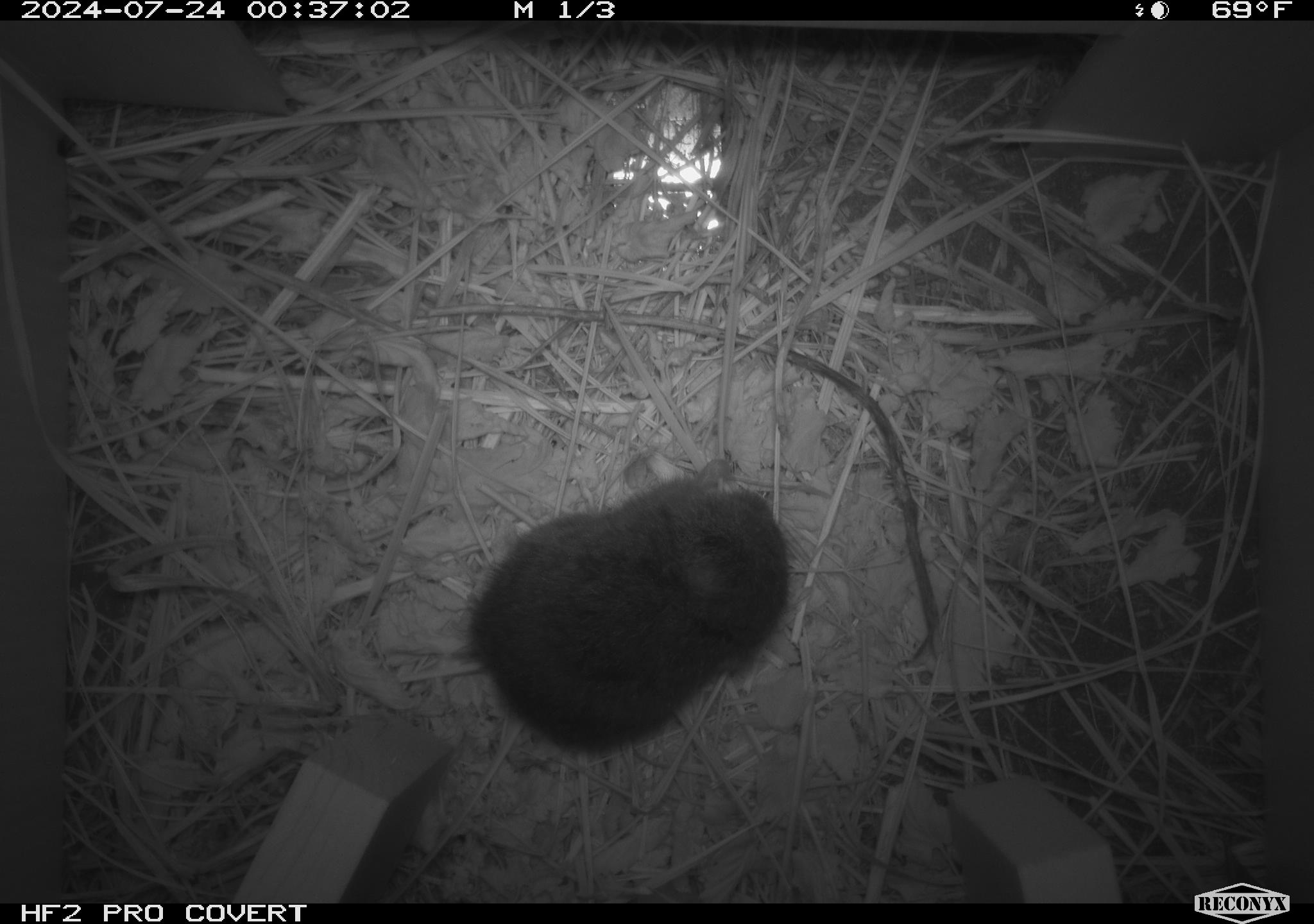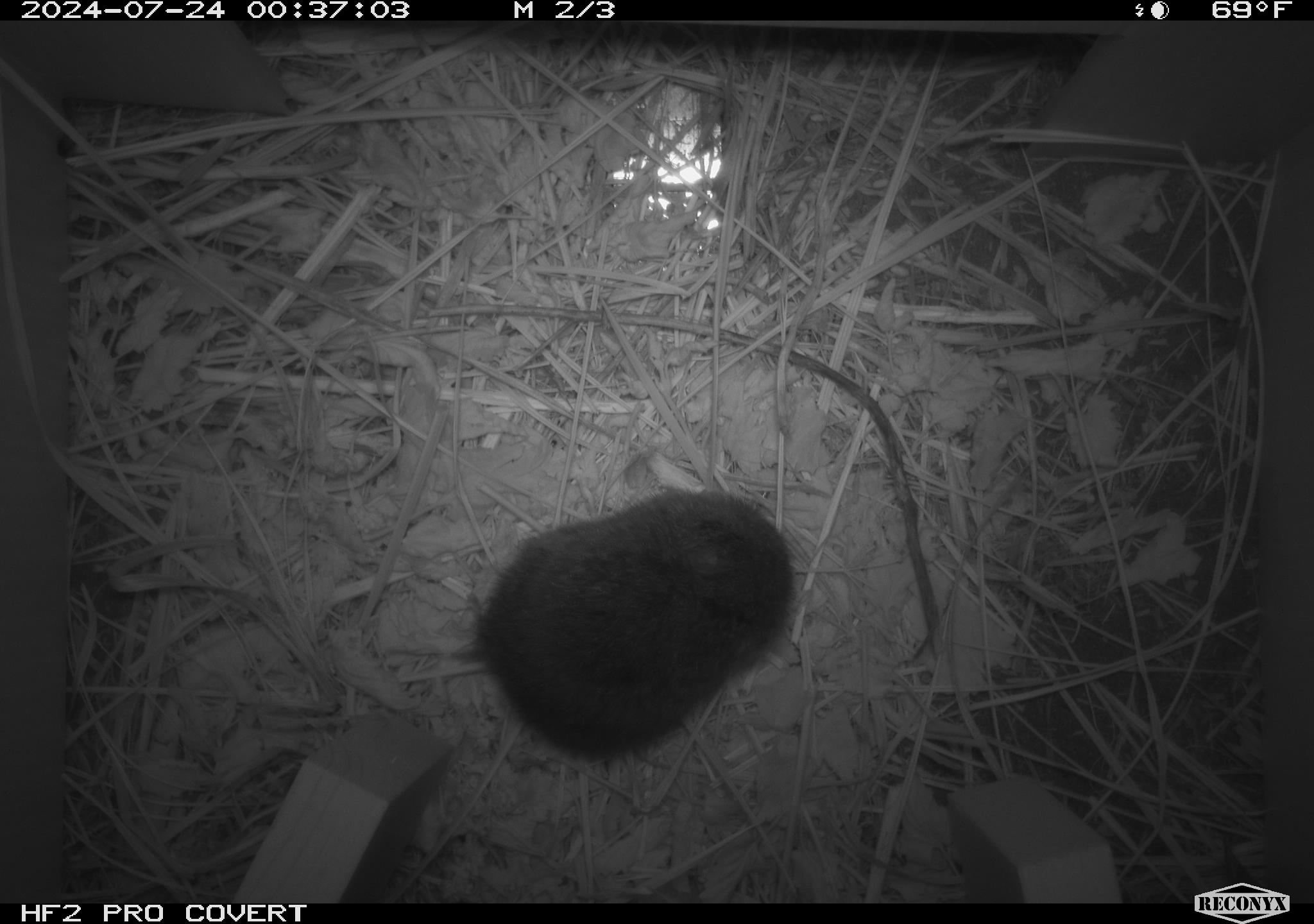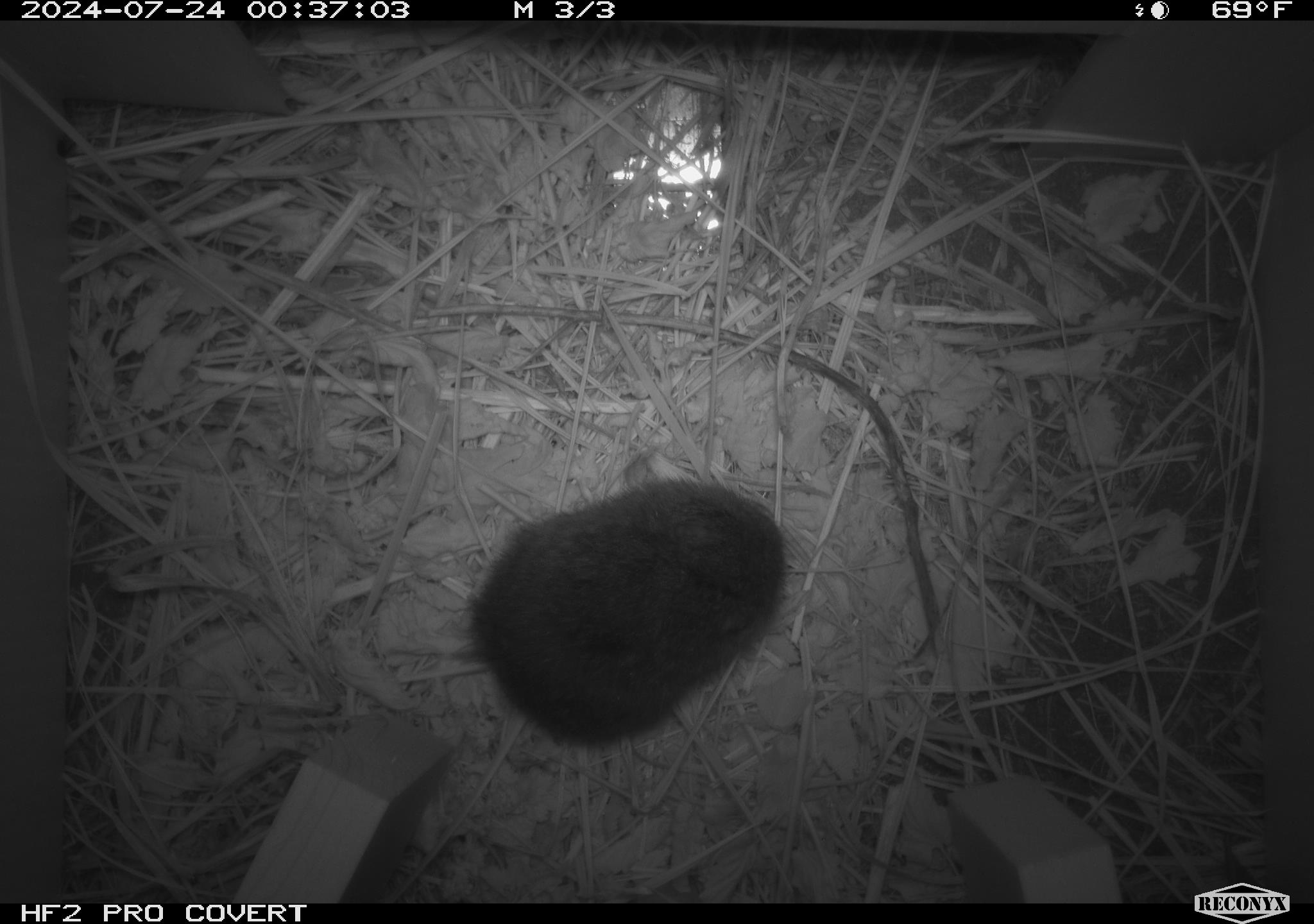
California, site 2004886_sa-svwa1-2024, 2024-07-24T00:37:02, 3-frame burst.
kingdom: Animalia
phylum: Chordata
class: Mammalia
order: Rodentia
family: Cricetidae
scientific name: Arvicolinae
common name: voles, lemmings, and muskrats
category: arvicolinae subfamily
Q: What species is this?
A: Arvicolinae subfamily (voles, lemmings, and muskrats) (Arvicolinae).